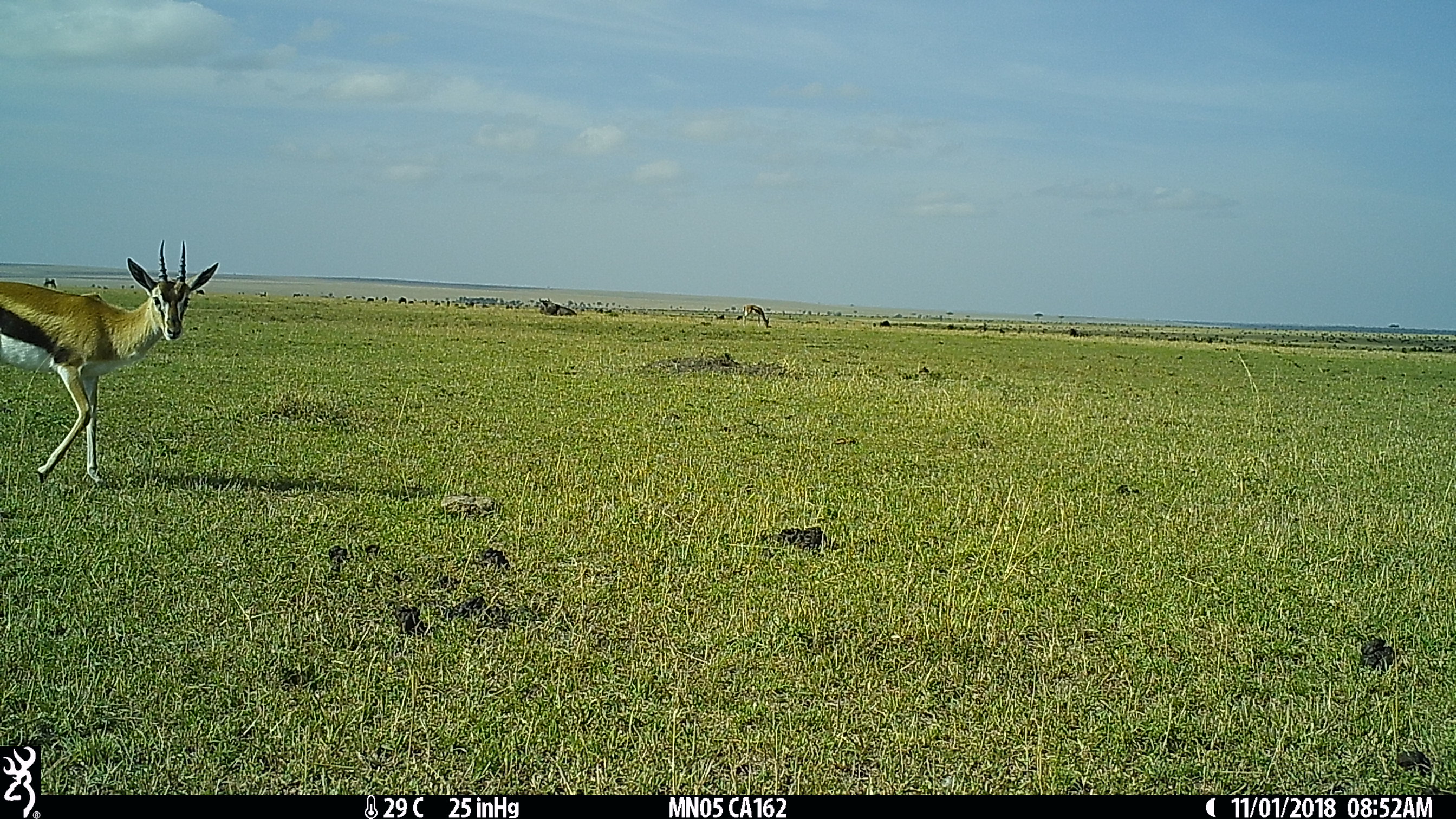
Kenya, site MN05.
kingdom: Animalia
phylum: Chordata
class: Mammalia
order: Artiodactyla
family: Bovidae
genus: Eudorcas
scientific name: Eudorcas thomsonii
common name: thomon's gazelle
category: gazelle thomsons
Gazelle thomsons (thomon's gazelle) (Eudorcas thomsonii).